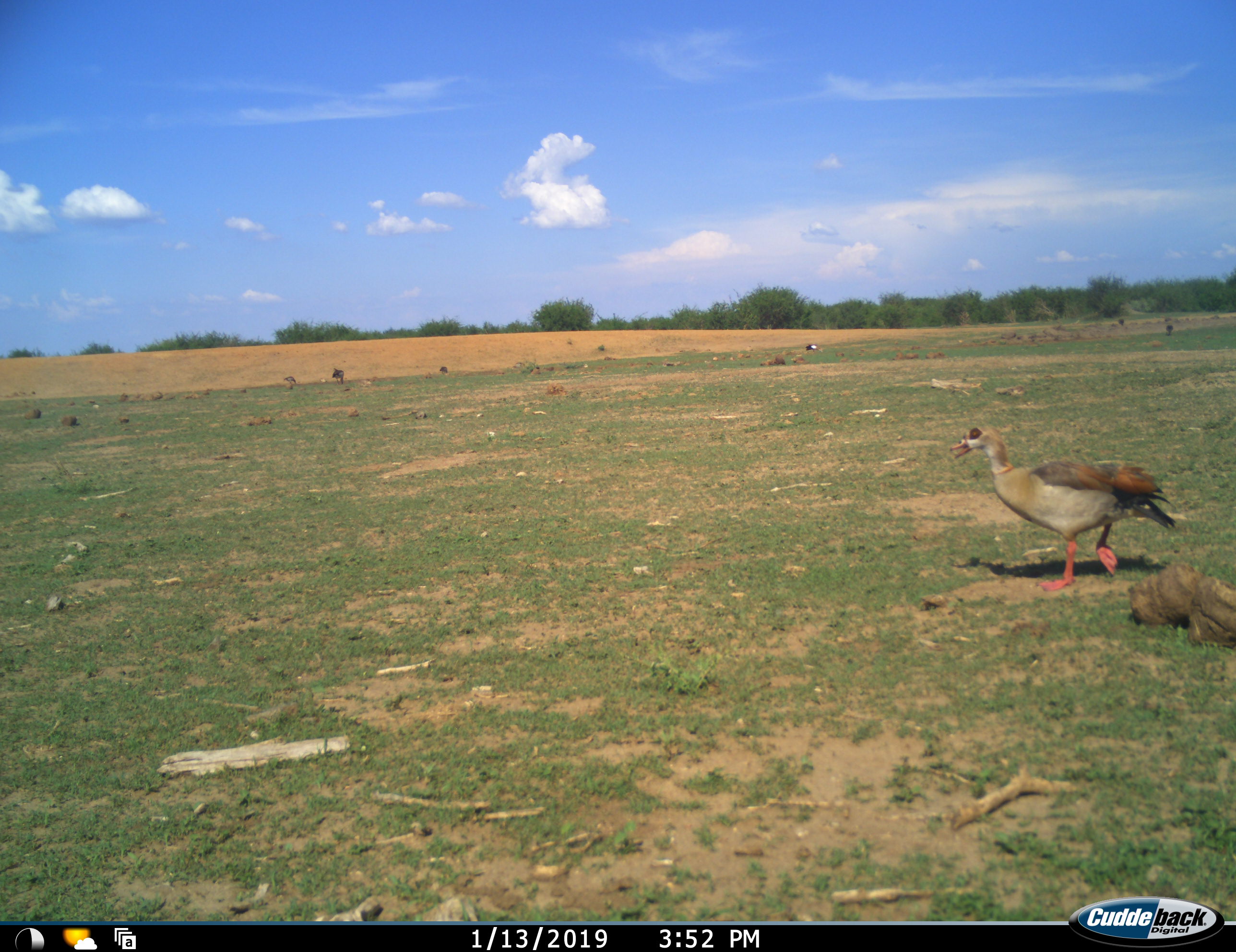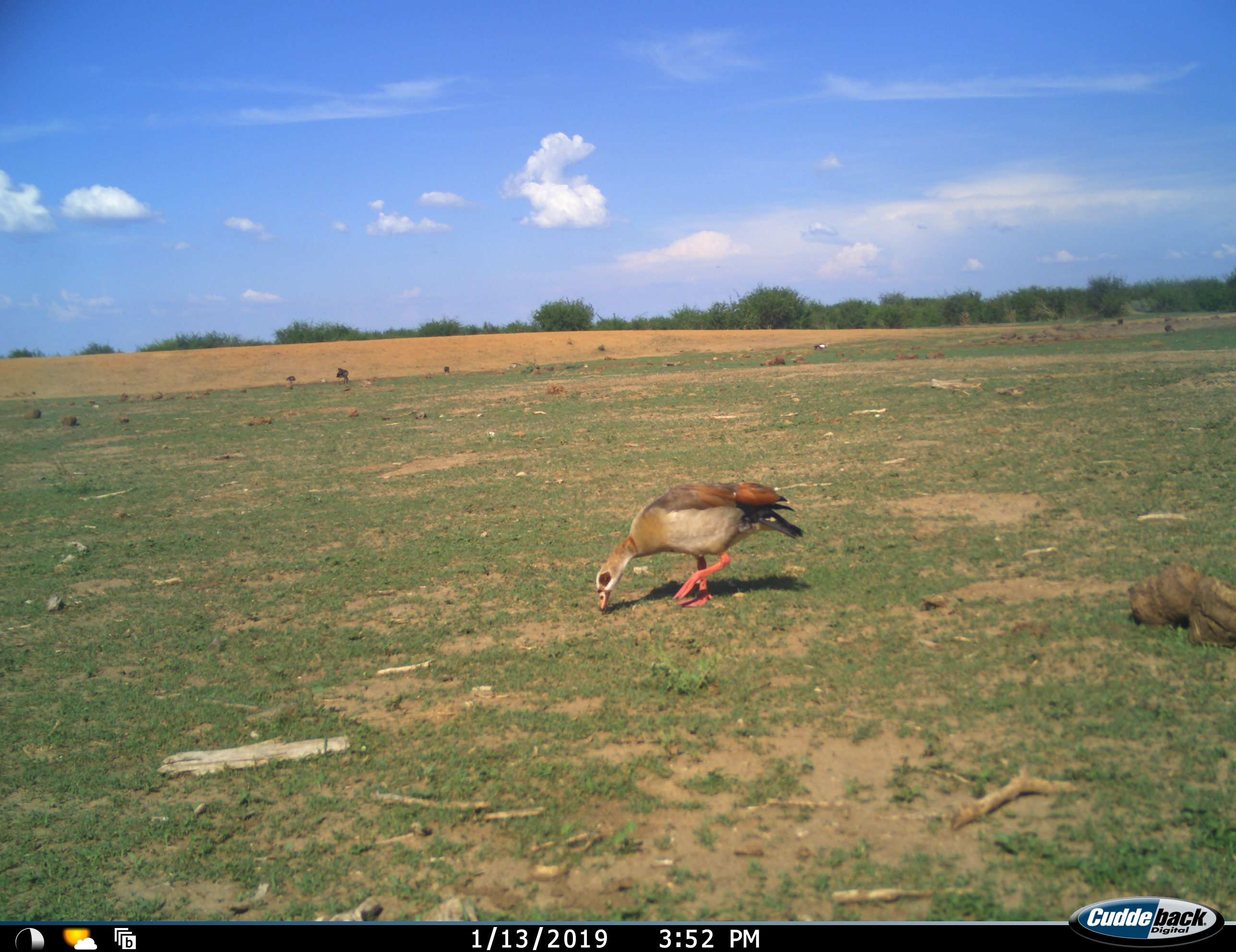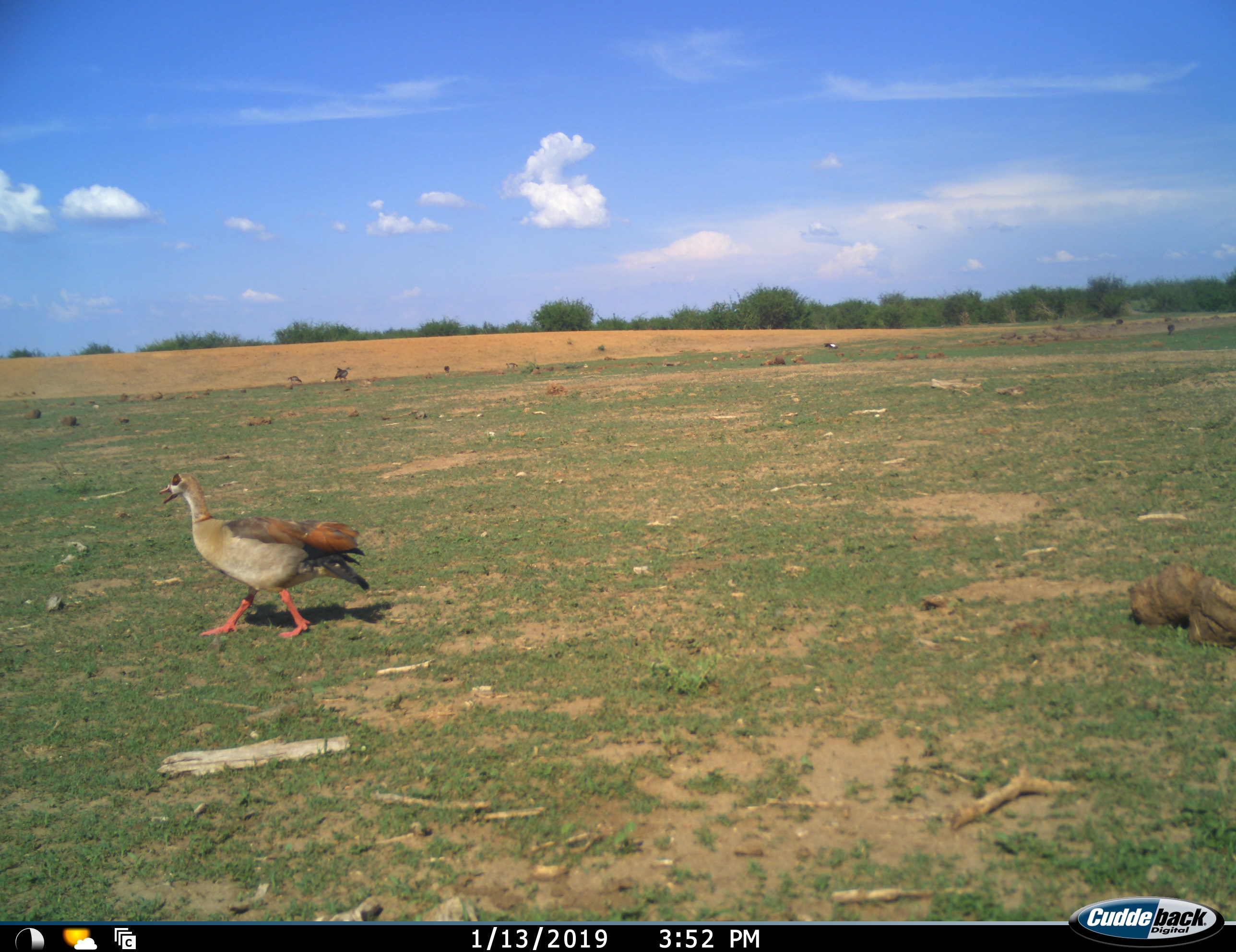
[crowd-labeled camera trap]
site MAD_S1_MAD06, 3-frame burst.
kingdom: Animalia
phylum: Chordata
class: Aves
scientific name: Aves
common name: bird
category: birdother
Birdother (bird) (Aves), count 4. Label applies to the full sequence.